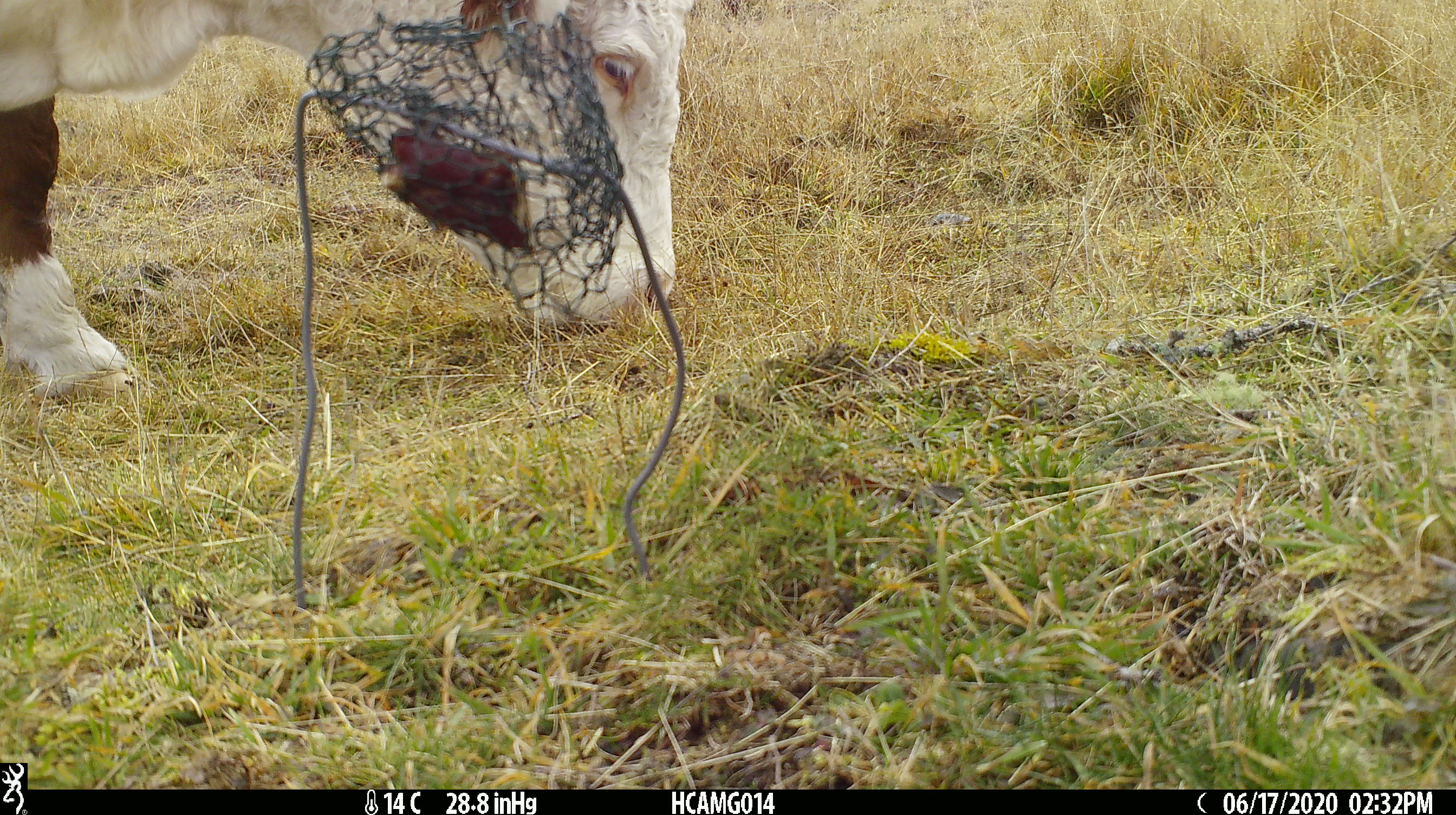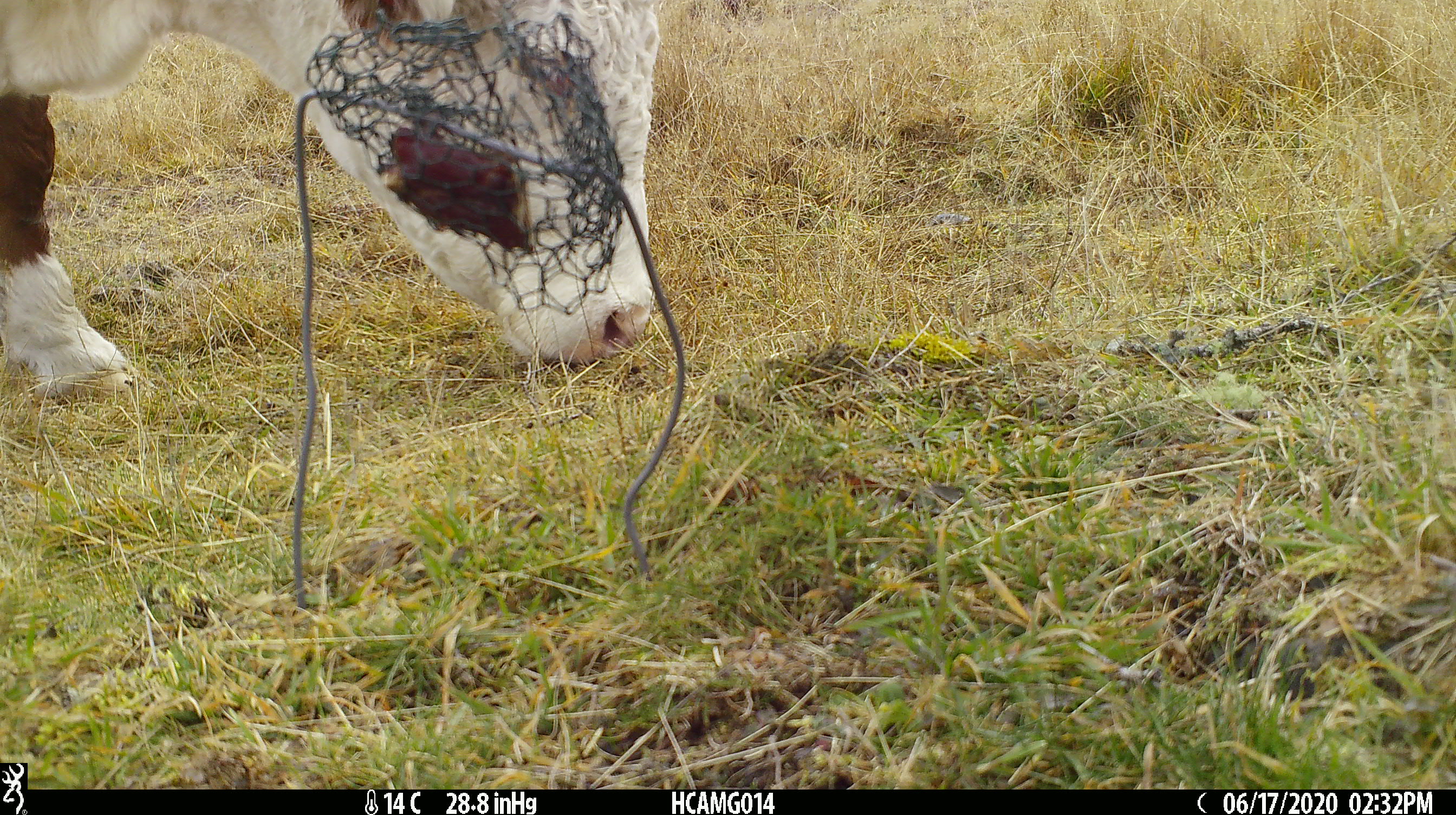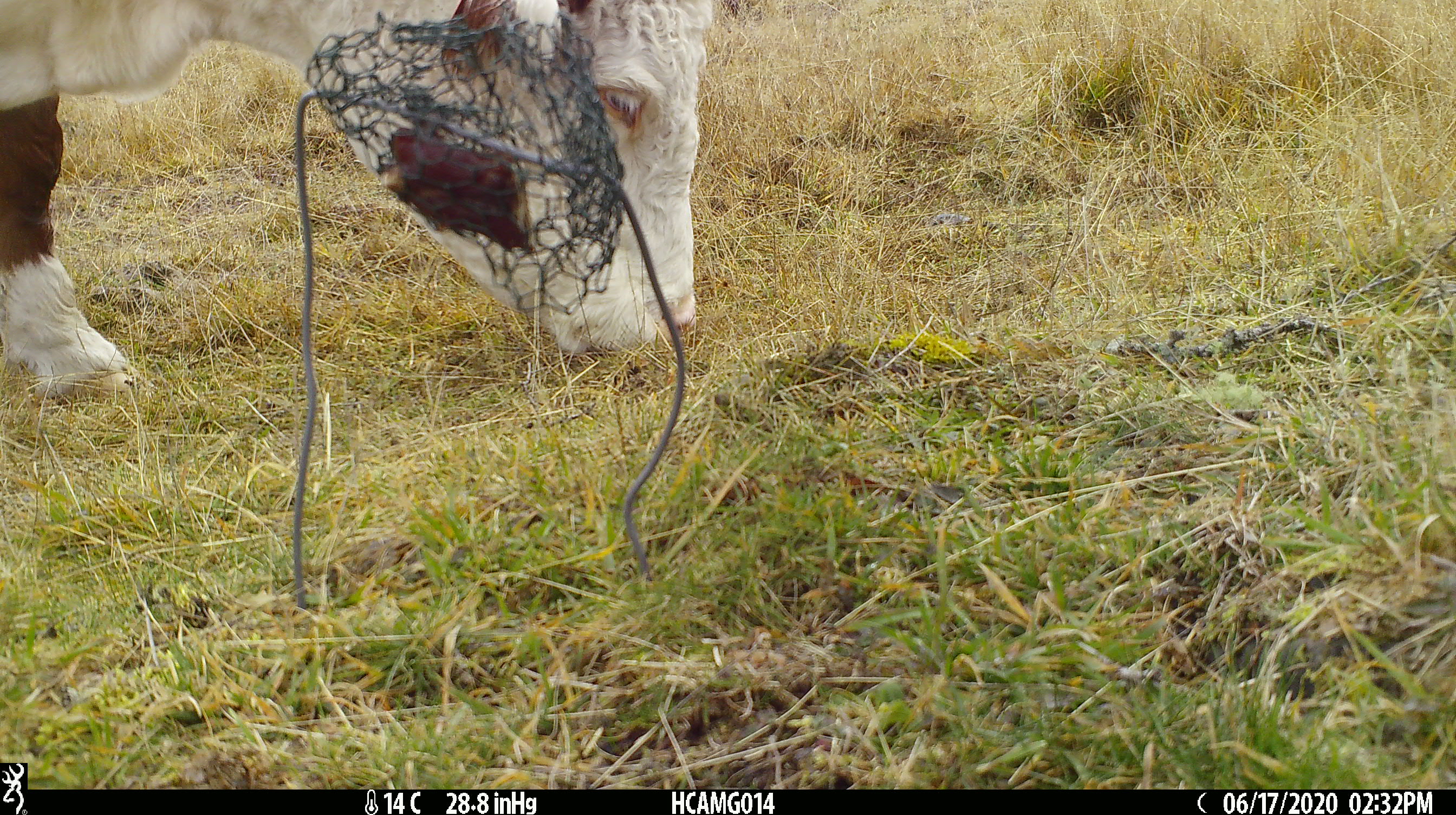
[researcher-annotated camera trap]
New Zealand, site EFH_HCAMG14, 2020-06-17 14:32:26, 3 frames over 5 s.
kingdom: Animalia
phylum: Chordata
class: Mammalia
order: Artiodactyla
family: Bovidae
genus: Bos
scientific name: Bos taurus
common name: domestic cow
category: cow